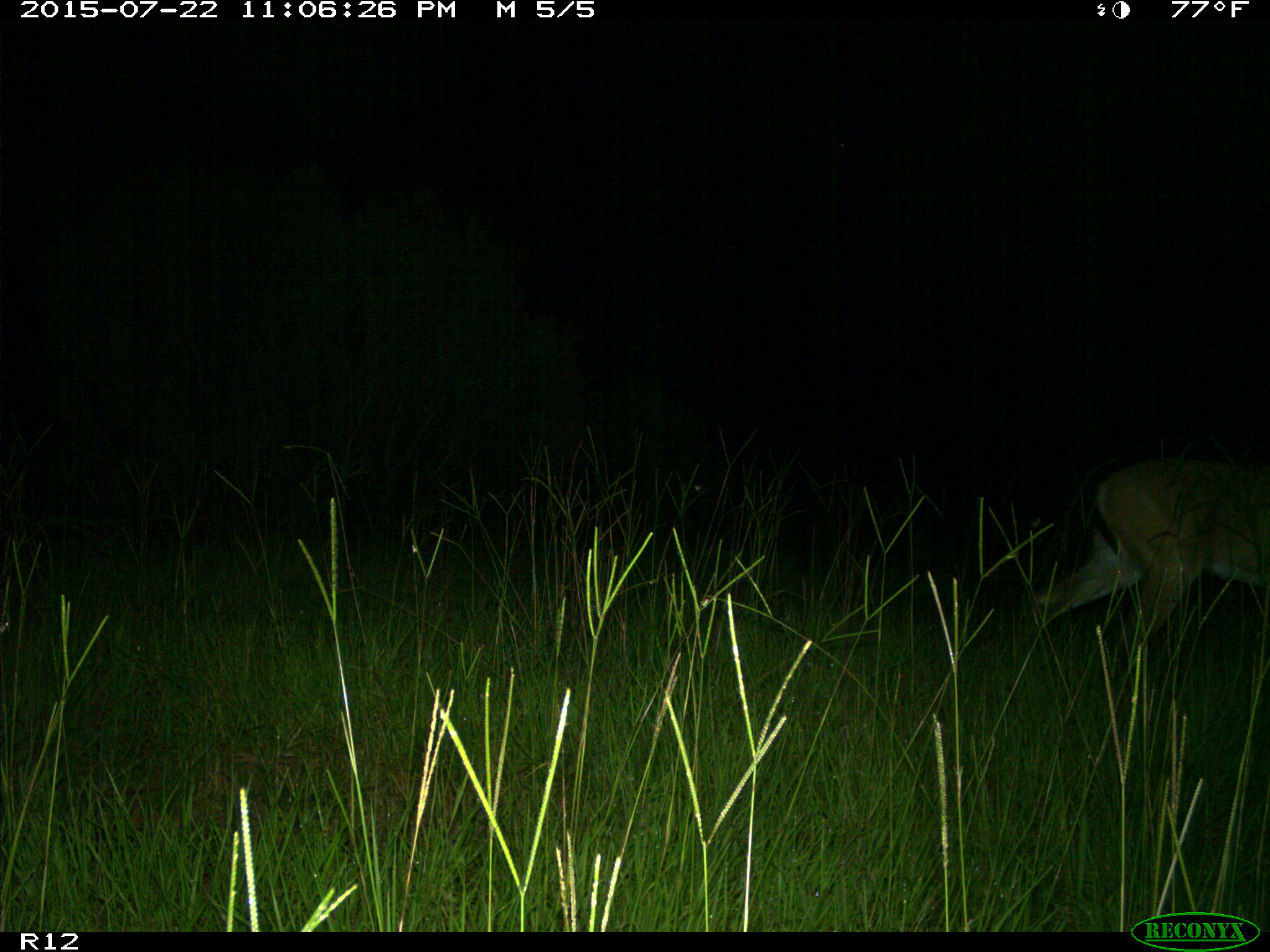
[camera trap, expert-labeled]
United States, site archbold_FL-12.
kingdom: Animalia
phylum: Chordata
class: Mammalia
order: Artiodactyla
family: Cervidae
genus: Odocoileus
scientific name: Odocoileus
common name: deer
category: unidentified deer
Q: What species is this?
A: Unidentified deer (deer) (Odocoileus).